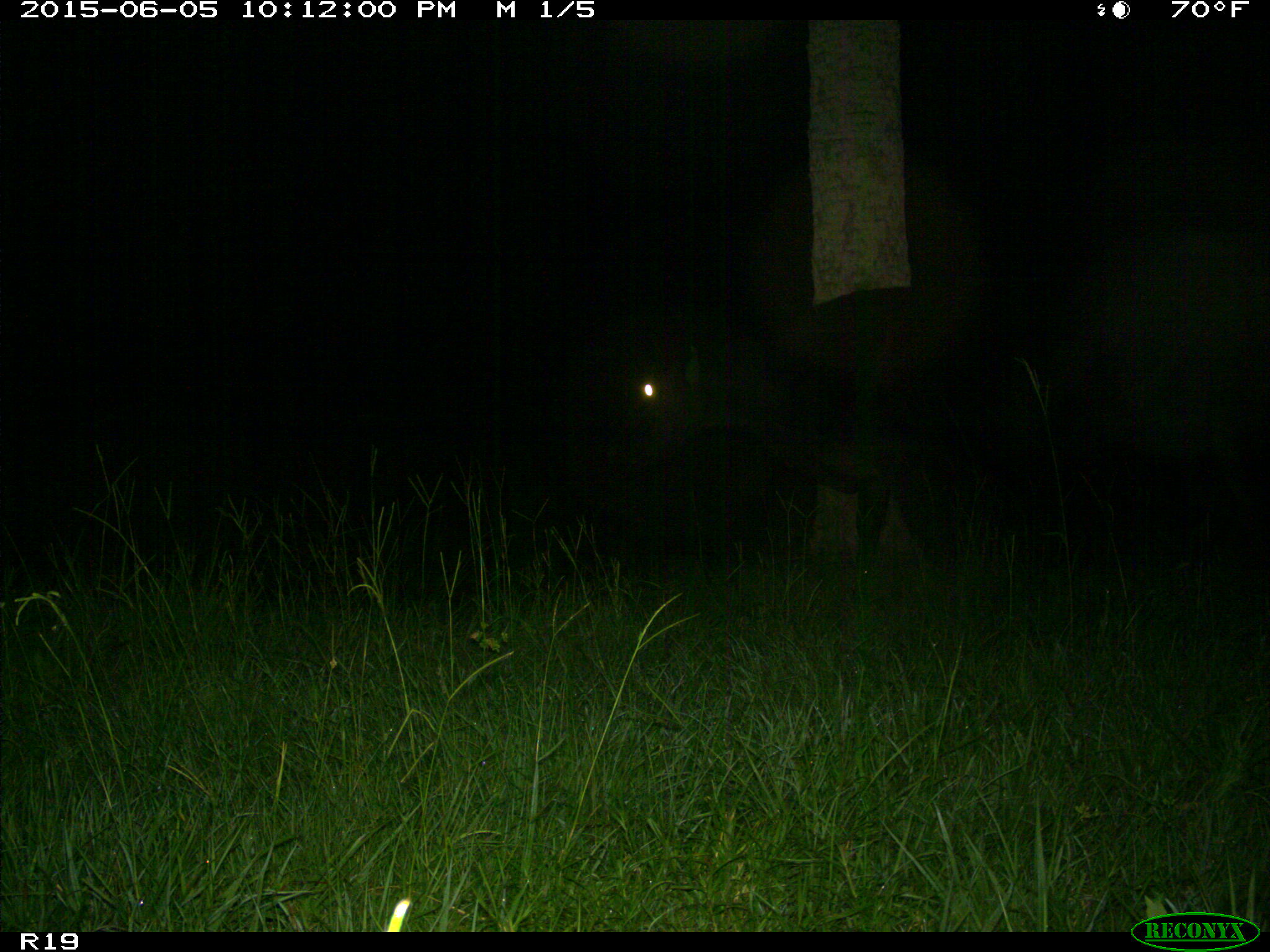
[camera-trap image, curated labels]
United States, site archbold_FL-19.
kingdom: Animalia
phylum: Chordata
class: Mammalia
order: Artiodactyla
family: Bovidae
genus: Bos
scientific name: Bos taurus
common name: domestic cow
Bos taurus (domestic cow).